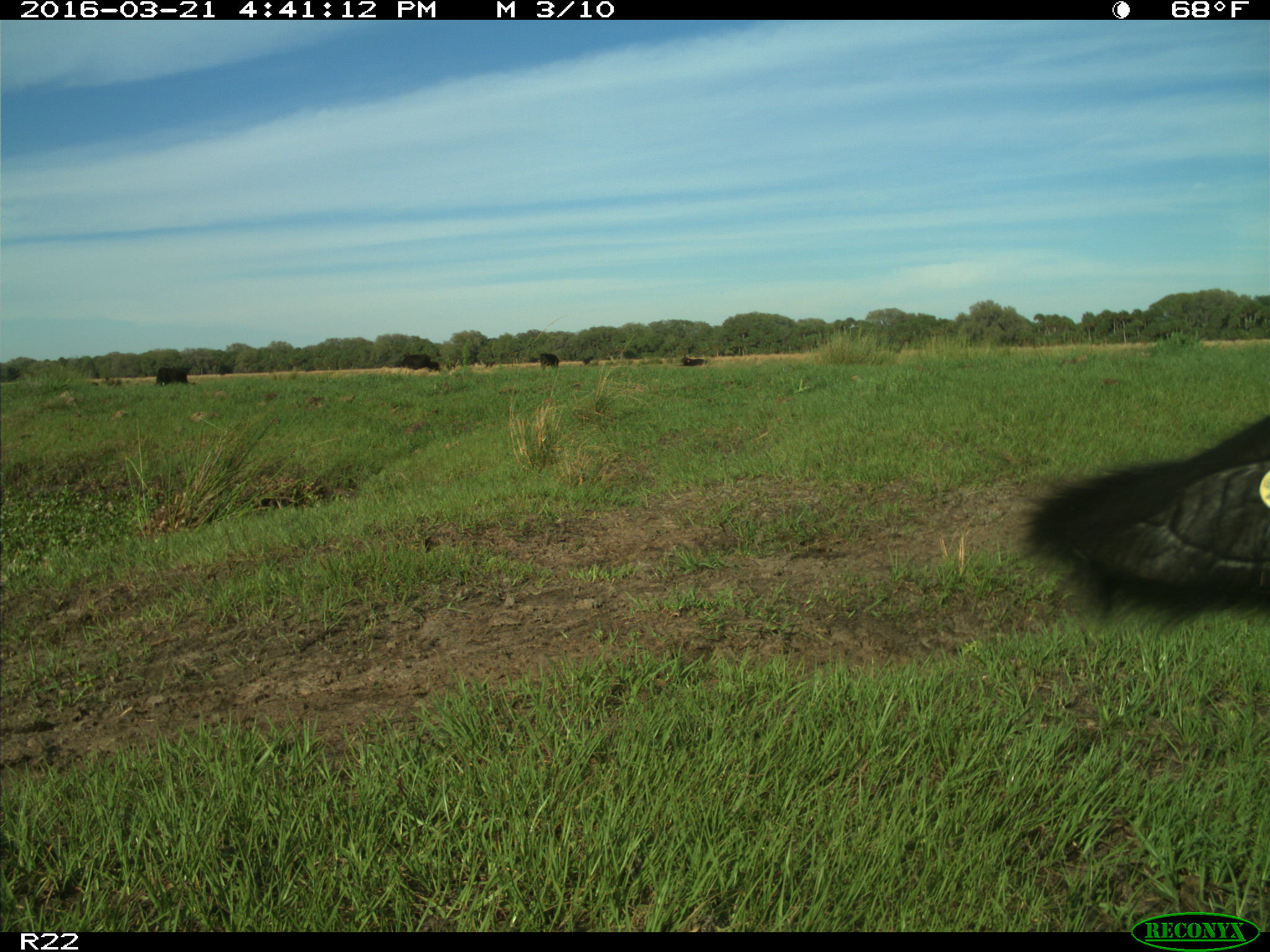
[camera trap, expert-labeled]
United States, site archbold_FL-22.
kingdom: Animalia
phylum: Chordata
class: Mammalia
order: Artiodactyla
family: Bovidae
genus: Bos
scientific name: Bos taurus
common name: domestic cow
Bos taurus (domestic cow).